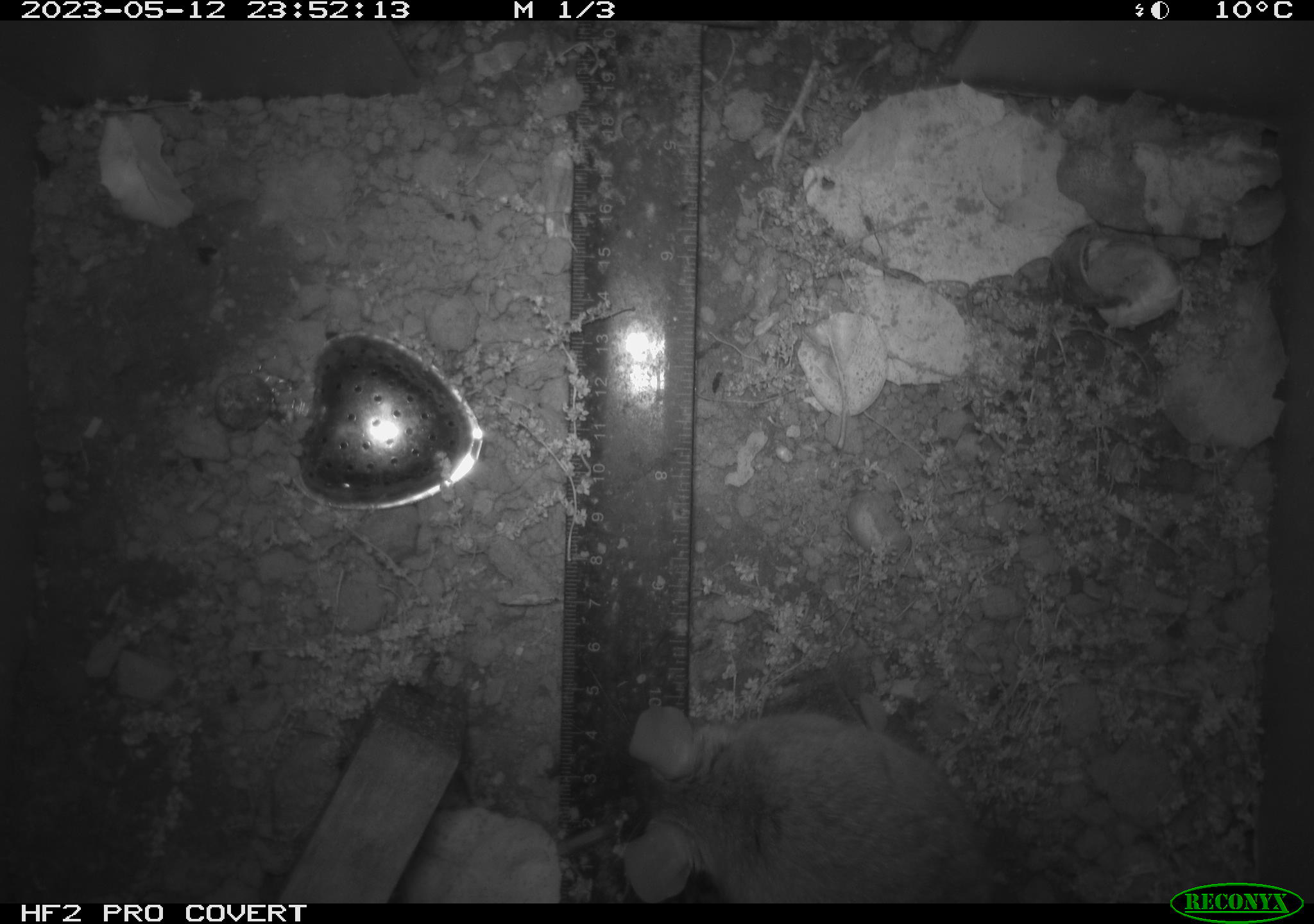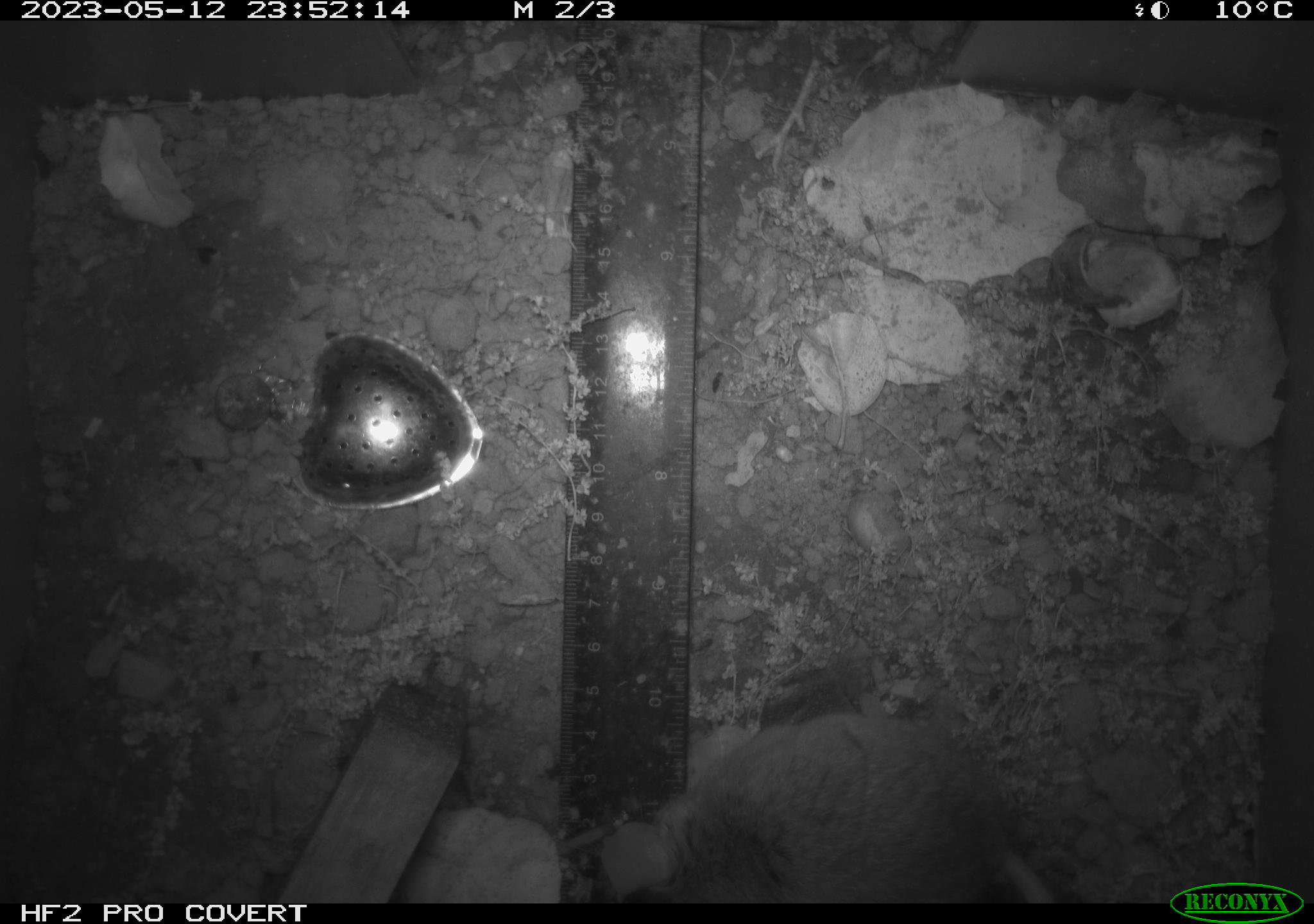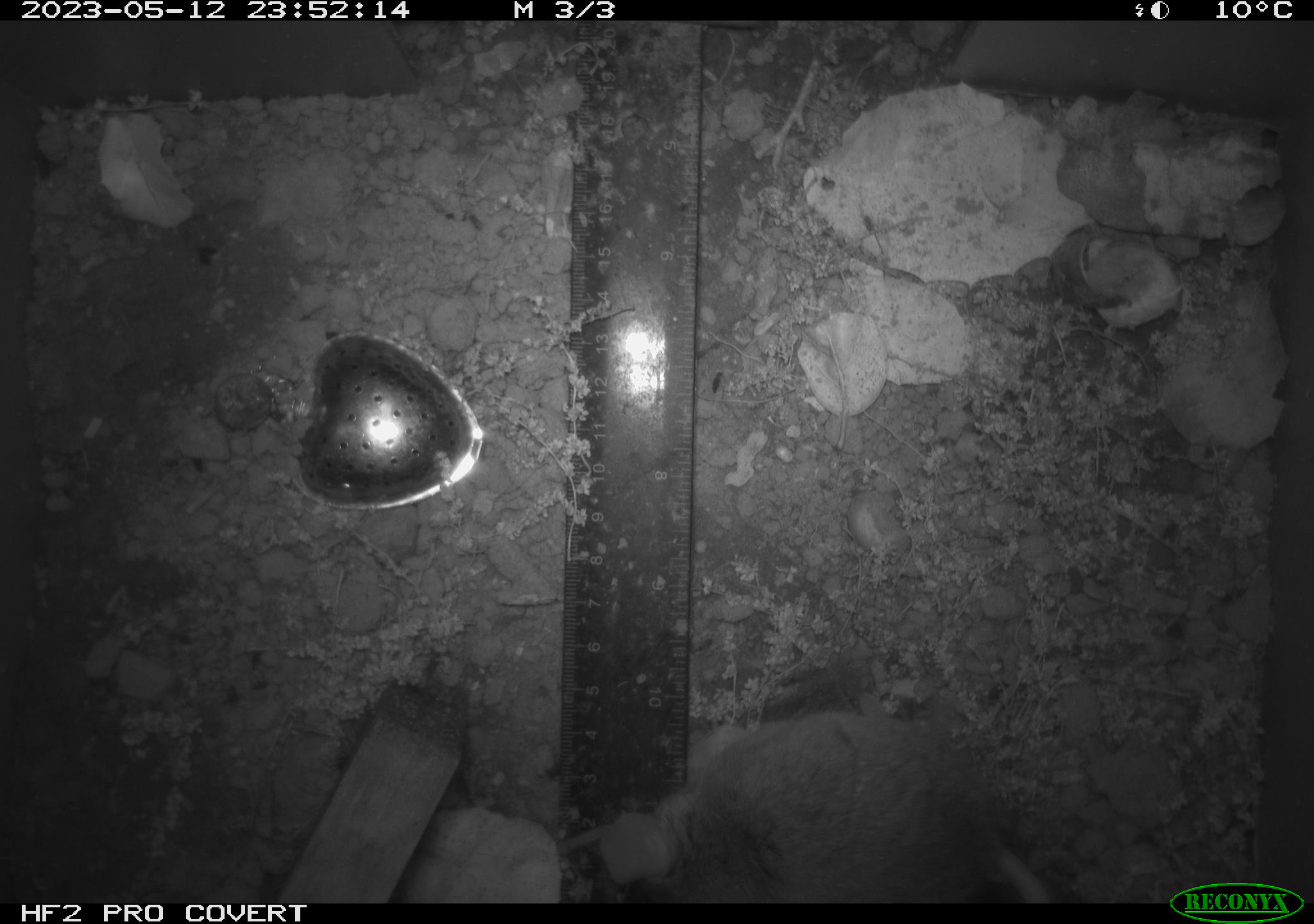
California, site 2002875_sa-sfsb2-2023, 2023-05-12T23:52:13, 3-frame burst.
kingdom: Animalia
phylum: Chordata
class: Mammalia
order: Rodentia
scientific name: Rodentia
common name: mouse species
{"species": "mouse species (Rodentia)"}